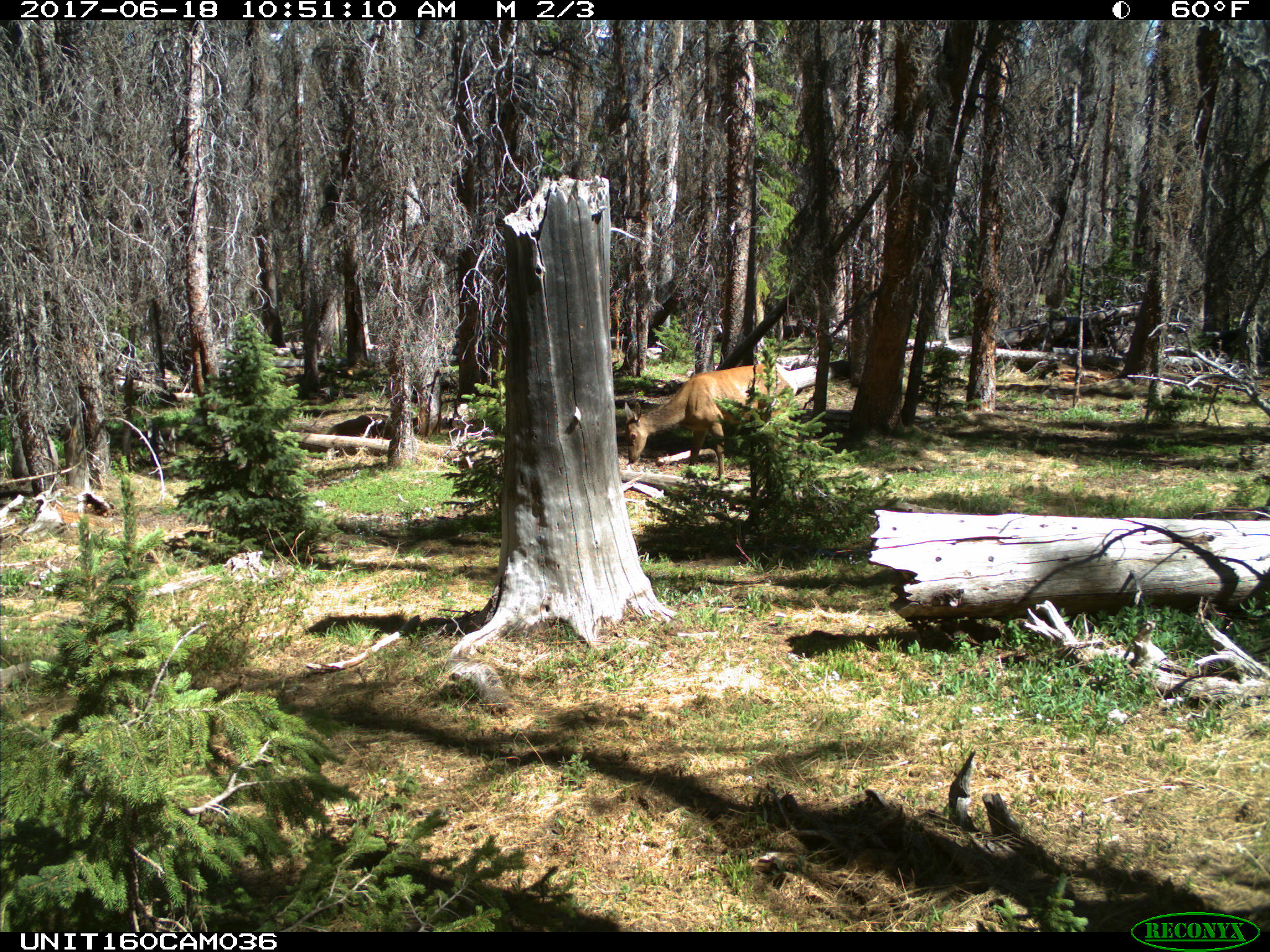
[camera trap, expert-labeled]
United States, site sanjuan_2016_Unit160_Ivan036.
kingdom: Animalia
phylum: Chordata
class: Mammalia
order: Artiodactyla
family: Cervidae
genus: Cervus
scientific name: Cervus elaphus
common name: red deer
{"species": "Cervus elaphus (red deer)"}